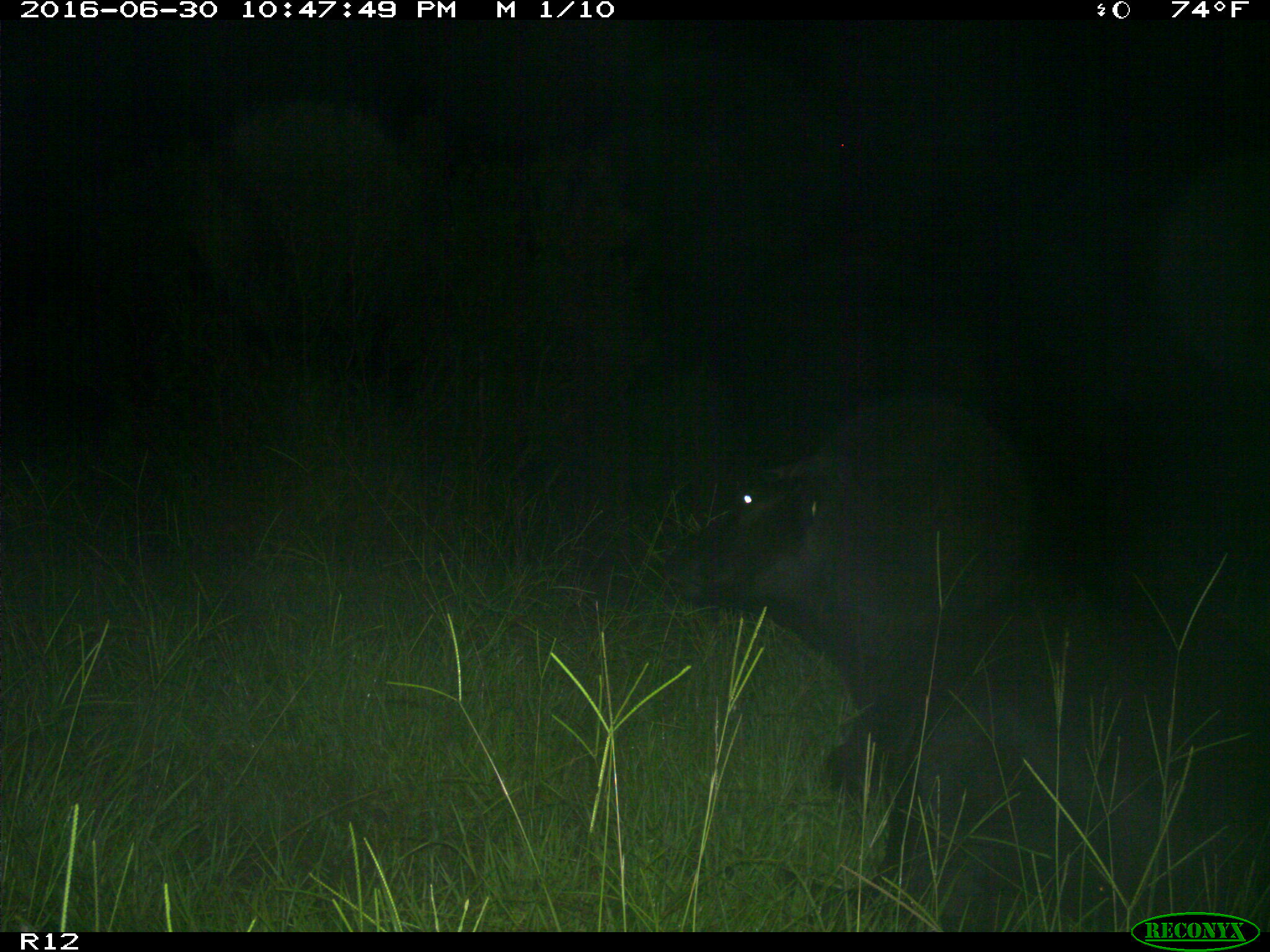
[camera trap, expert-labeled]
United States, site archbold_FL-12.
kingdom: Animalia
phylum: Chordata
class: Mammalia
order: Artiodactyla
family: Bovidae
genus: Bos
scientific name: Bos taurus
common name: domestic cow